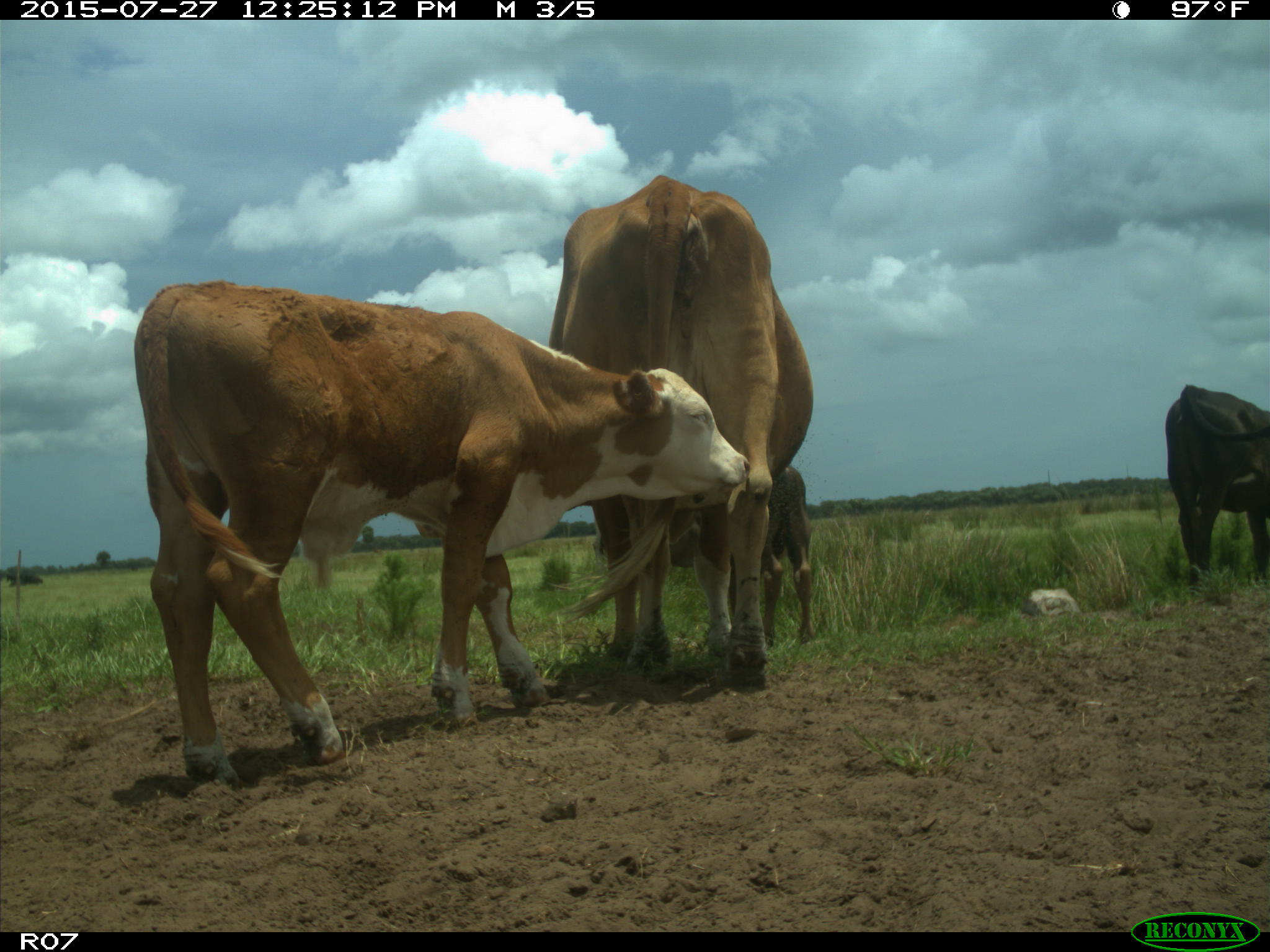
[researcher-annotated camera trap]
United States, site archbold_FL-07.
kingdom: Animalia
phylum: Chordata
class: Mammalia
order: Artiodactyla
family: Bovidae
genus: Bos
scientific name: Bos taurus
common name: domestic cow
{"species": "Bos taurus (domestic cow)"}